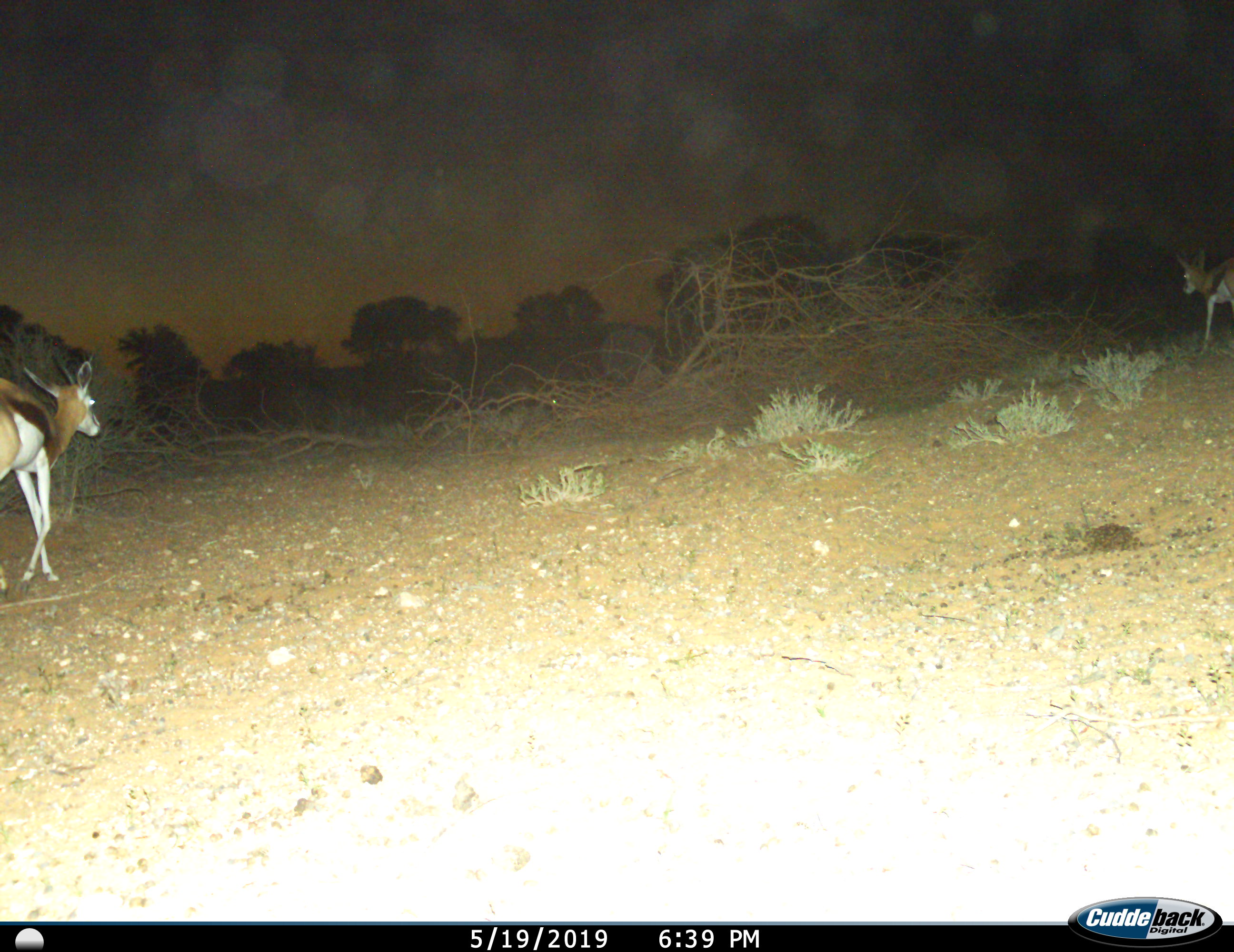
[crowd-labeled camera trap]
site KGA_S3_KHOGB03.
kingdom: Animalia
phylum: Chordata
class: Mammalia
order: Artiodactyla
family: Bovidae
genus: Antidorcas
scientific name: Antidorcas marsupialis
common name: springbok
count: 2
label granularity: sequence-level